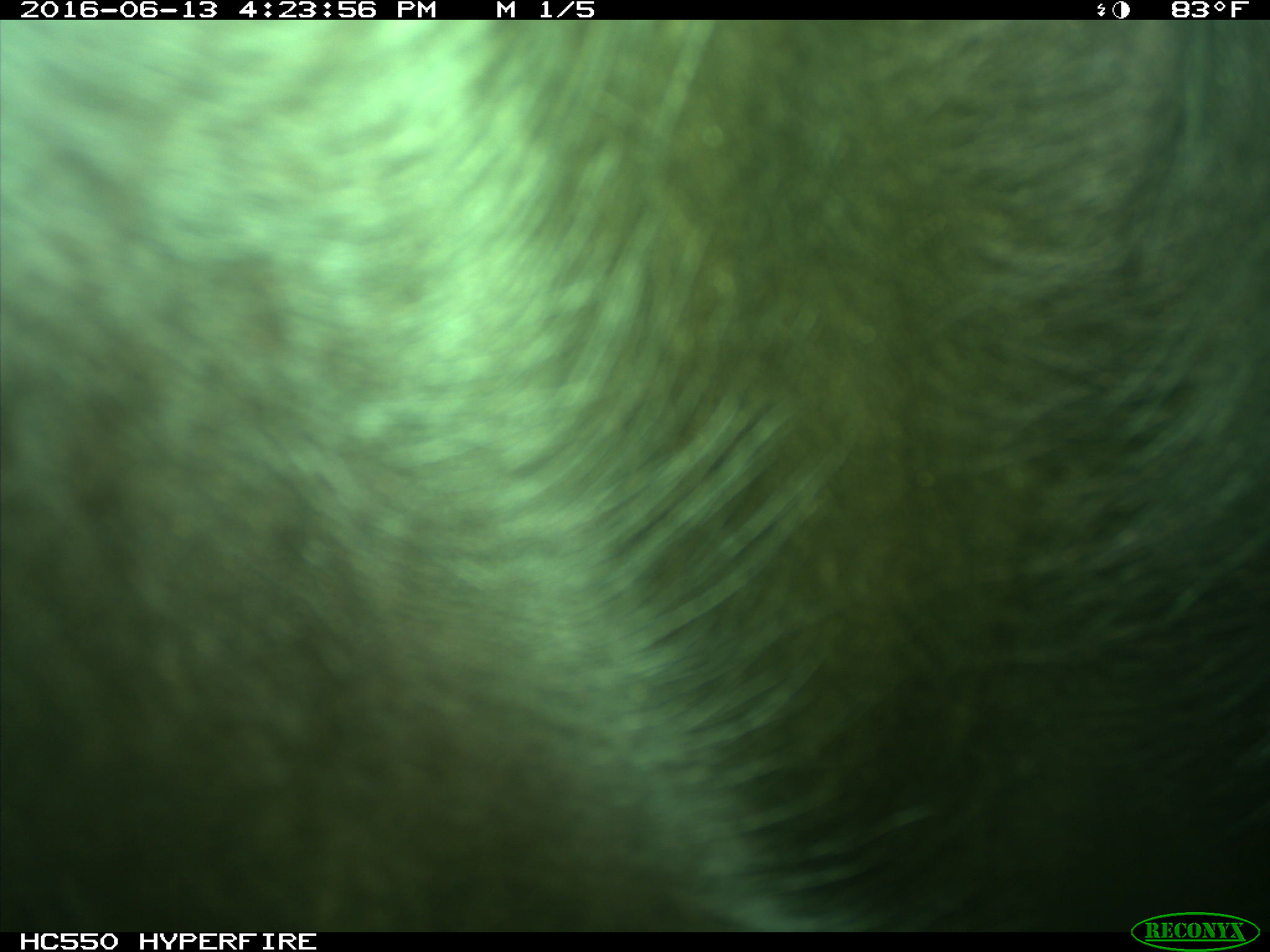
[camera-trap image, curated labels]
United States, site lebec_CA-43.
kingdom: Animalia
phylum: Chordata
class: Mammalia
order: Artiodactyla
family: Bovidae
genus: Bos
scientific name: Bos taurus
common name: domestic cow